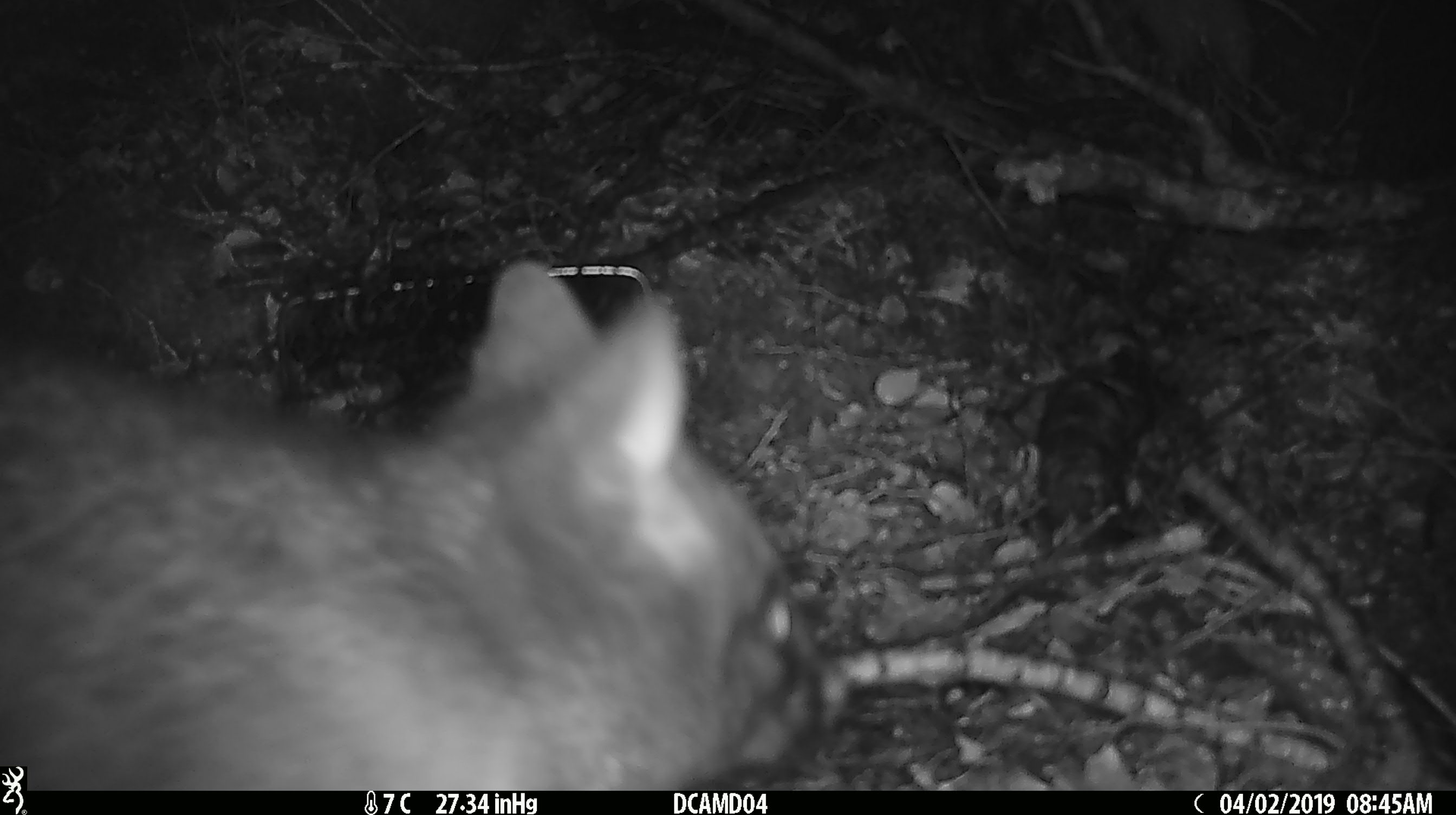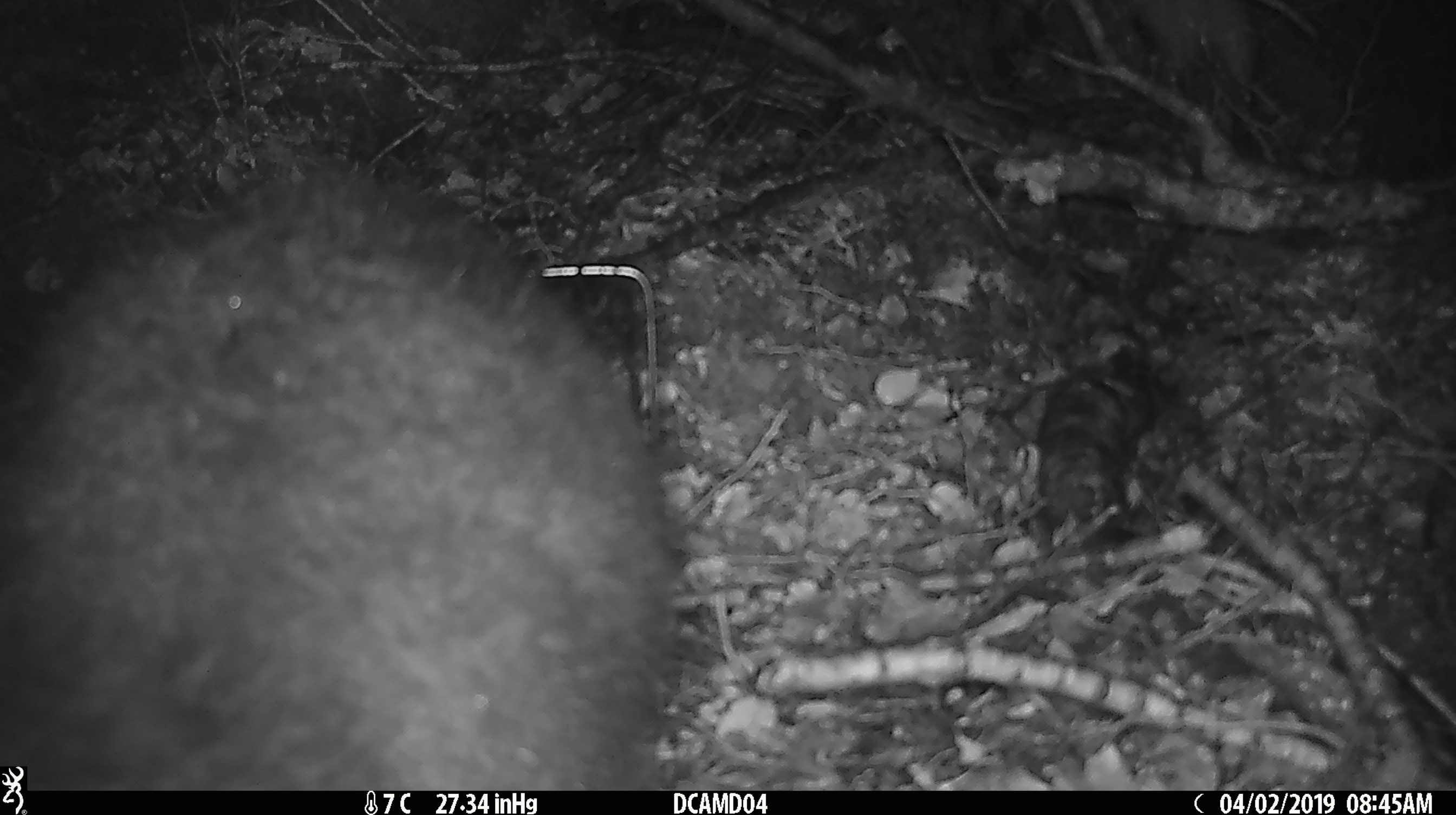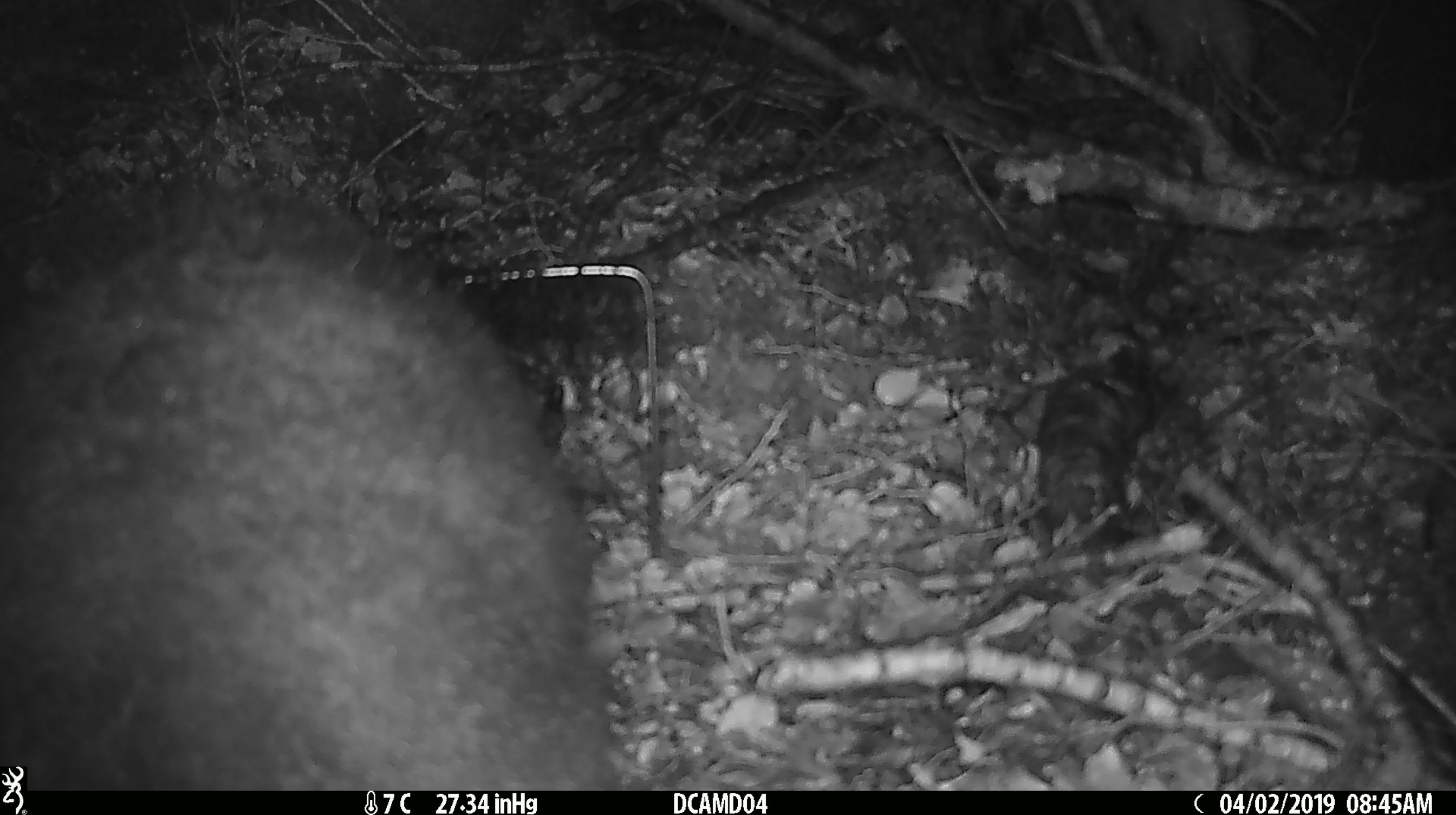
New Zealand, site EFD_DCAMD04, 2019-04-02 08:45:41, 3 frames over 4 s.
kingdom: Animalia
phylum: Chordata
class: Mammalia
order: Diprotodontia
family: Phalangeridae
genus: Trichosurus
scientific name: Trichosurus vulpecula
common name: common brushtail possum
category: possum